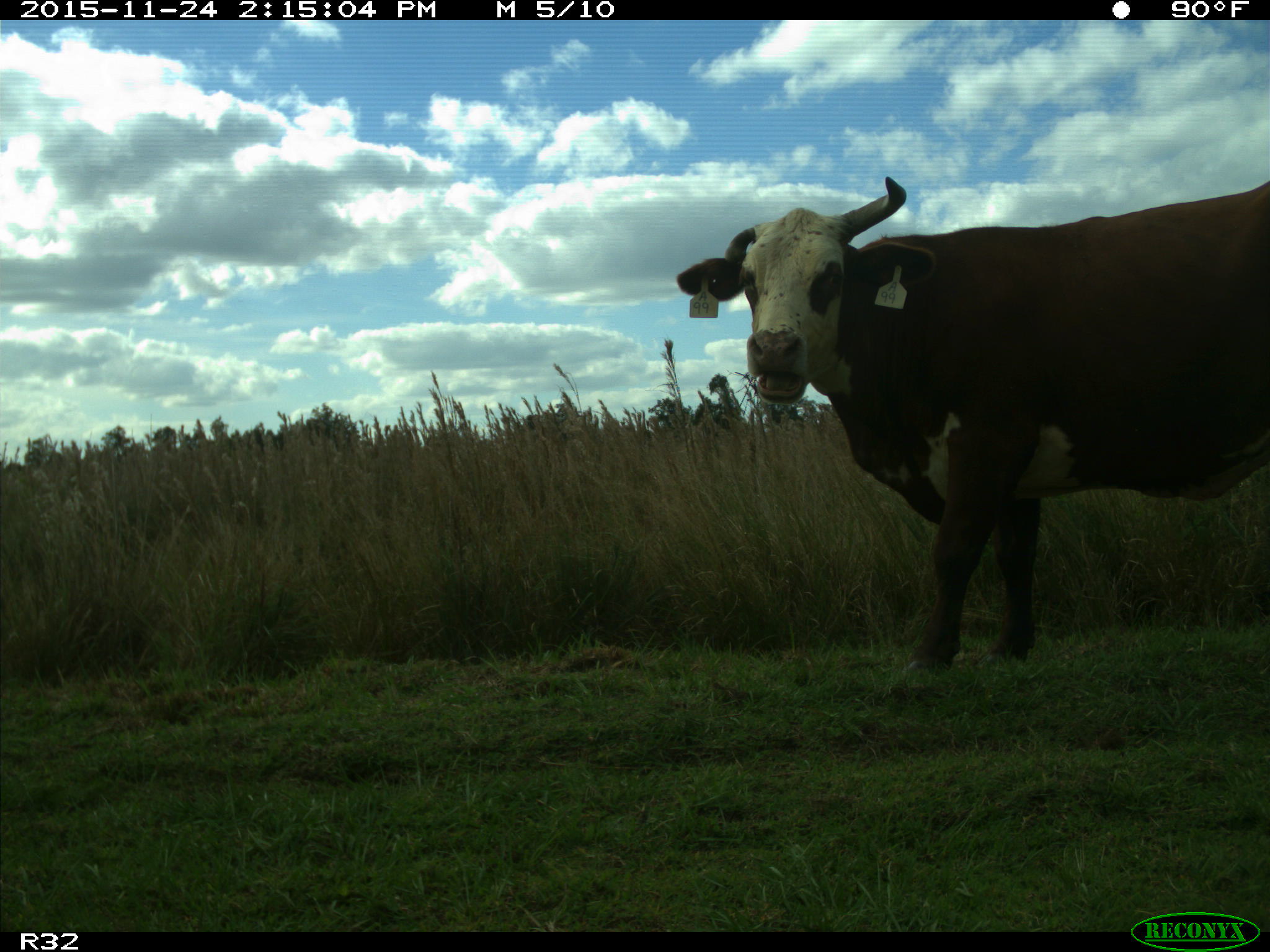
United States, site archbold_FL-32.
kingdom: Animalia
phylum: Chordata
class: Mammalia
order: Artiodactyla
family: Bovidae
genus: Bos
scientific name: Bos taurus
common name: domestic cow